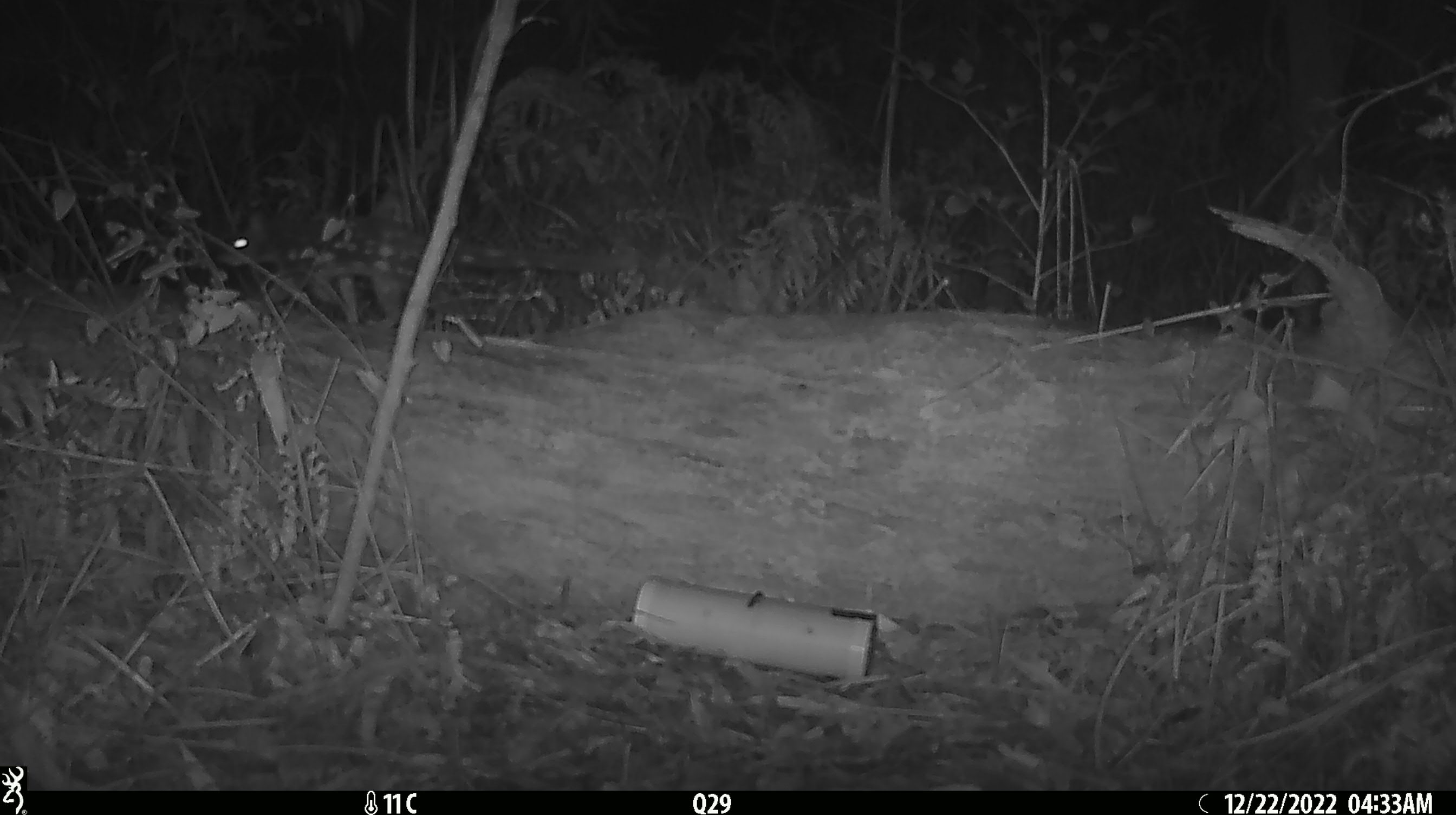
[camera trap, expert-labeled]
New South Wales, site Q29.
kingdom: Animalia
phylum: Chordata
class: Mammalia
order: Dasyuromorphia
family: Dasyuridae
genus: Dasyurus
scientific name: Dasyurus maculatus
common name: spotted-tailed quoll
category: quoll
Quoll (spotted-tailed quoll) (Dasyurus maculatus).